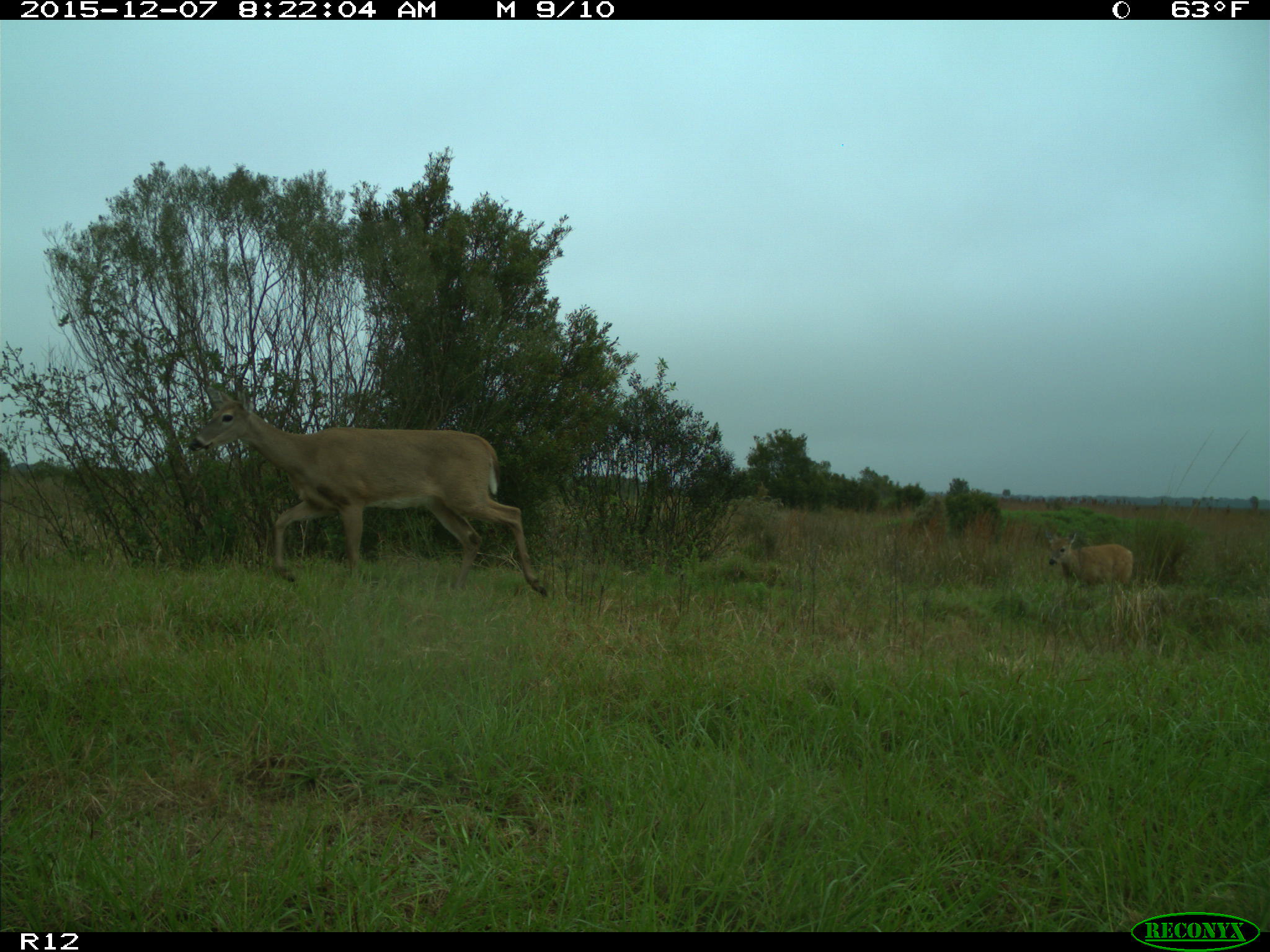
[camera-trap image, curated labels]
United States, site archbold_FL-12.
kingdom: Animalia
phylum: Chordata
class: Mammalia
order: Artiodactyla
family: Cervidae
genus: Odocoileus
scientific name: Odocoileus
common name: deer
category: unidentified deer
Unidentified deer (deer) (Odocoileus).